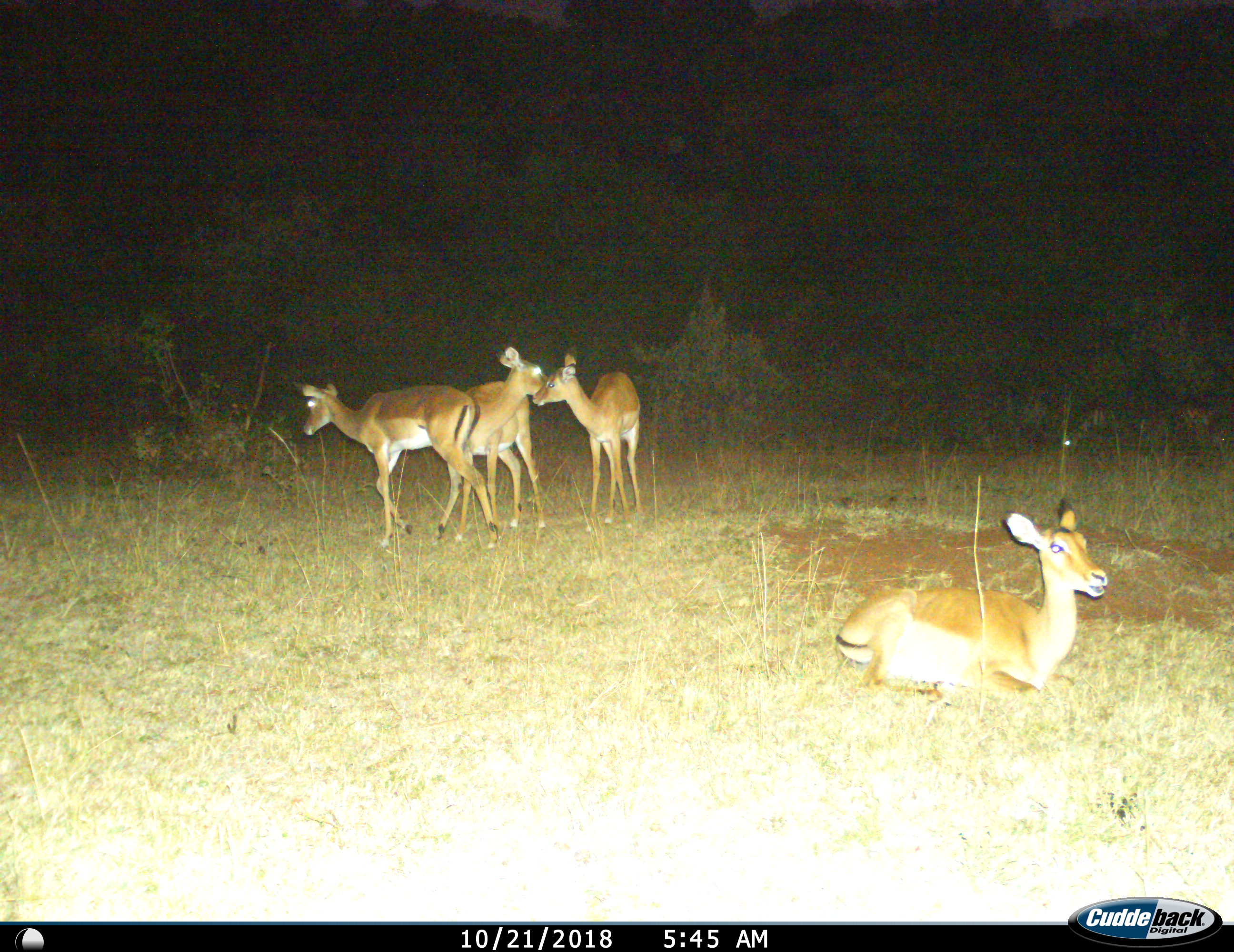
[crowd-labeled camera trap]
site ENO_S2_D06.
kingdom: Animalia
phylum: Chordata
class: Mammalia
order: Artiodactyla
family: Bovidae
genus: Aepyceros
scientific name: Aepyceros melampus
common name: impala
Impala (Aepyceros melampus), count 4. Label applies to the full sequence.